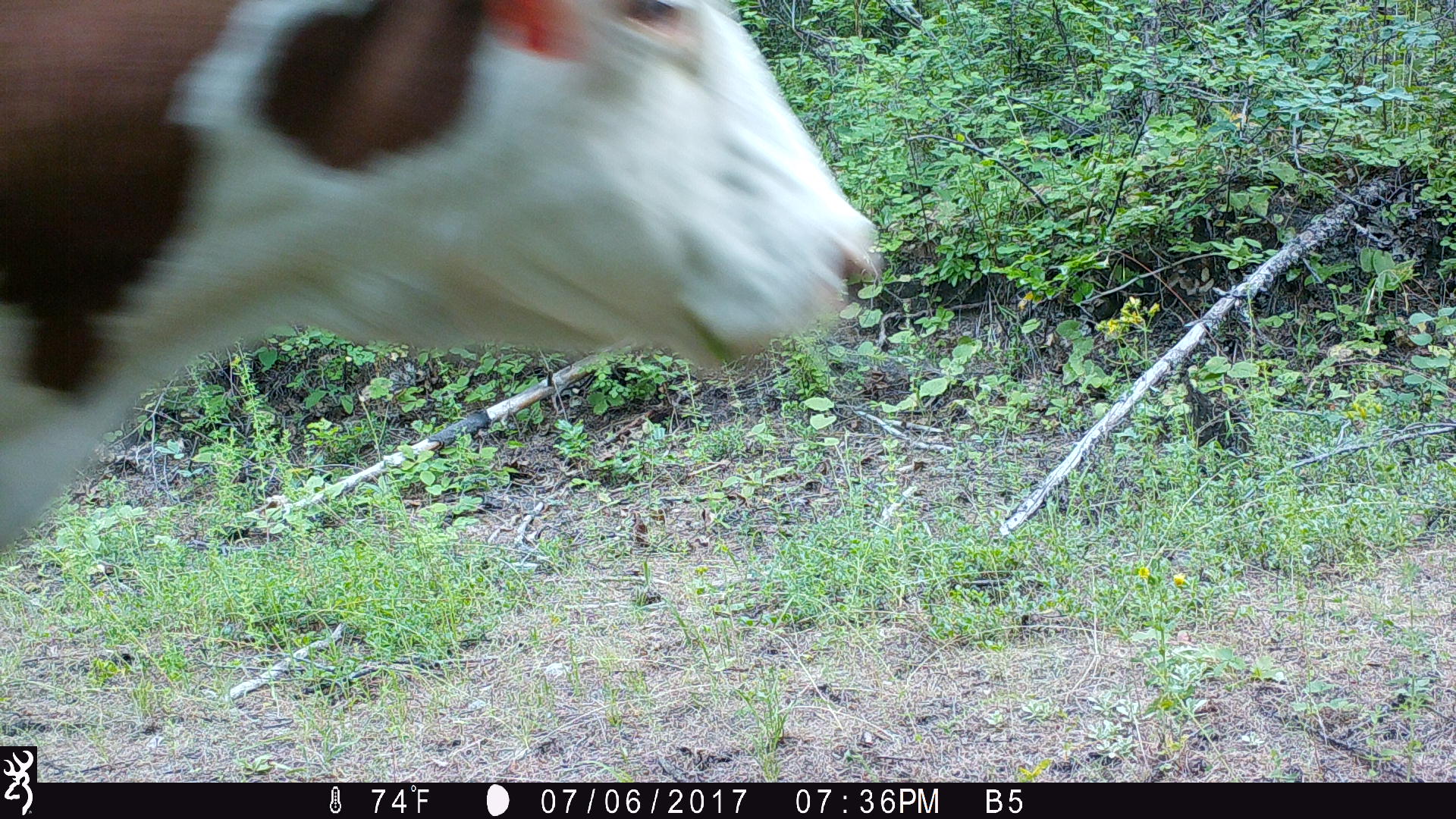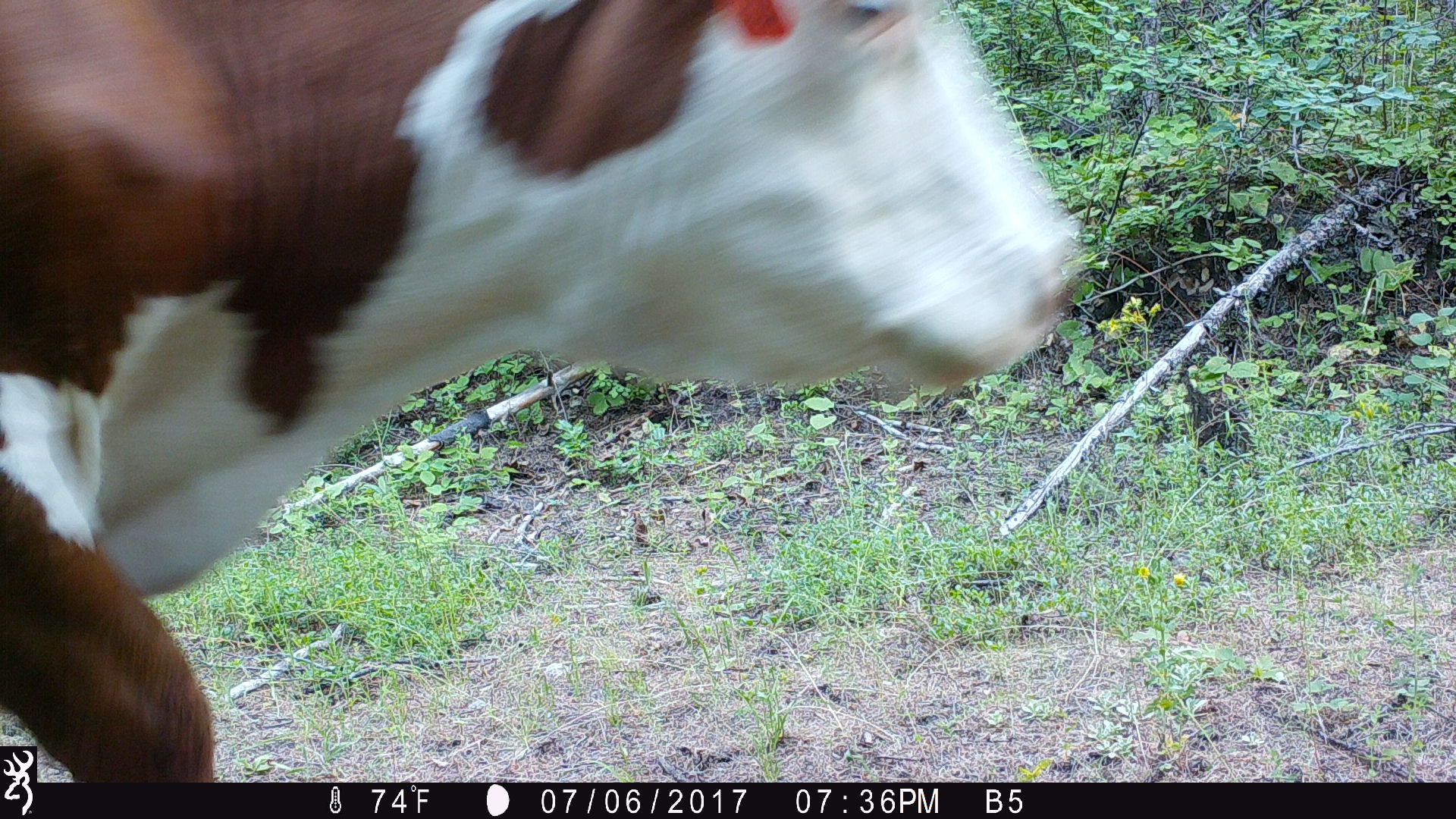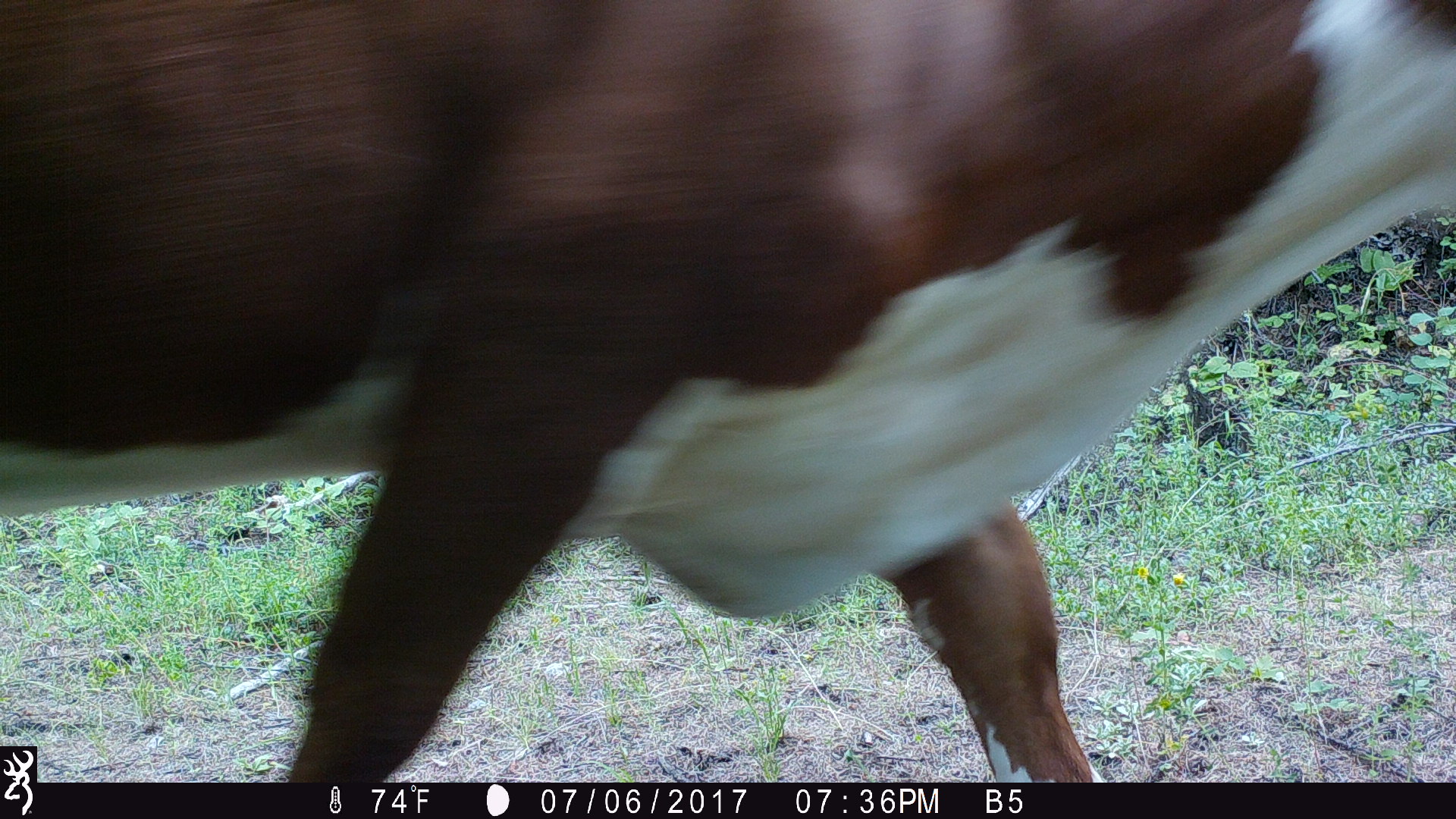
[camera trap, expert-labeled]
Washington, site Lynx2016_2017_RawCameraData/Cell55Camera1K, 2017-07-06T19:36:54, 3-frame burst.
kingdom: Animalia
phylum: Chordata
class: Mammalia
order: Artiodactyla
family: Bovidae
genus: Bos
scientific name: Bos taurus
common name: domestic cattle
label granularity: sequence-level